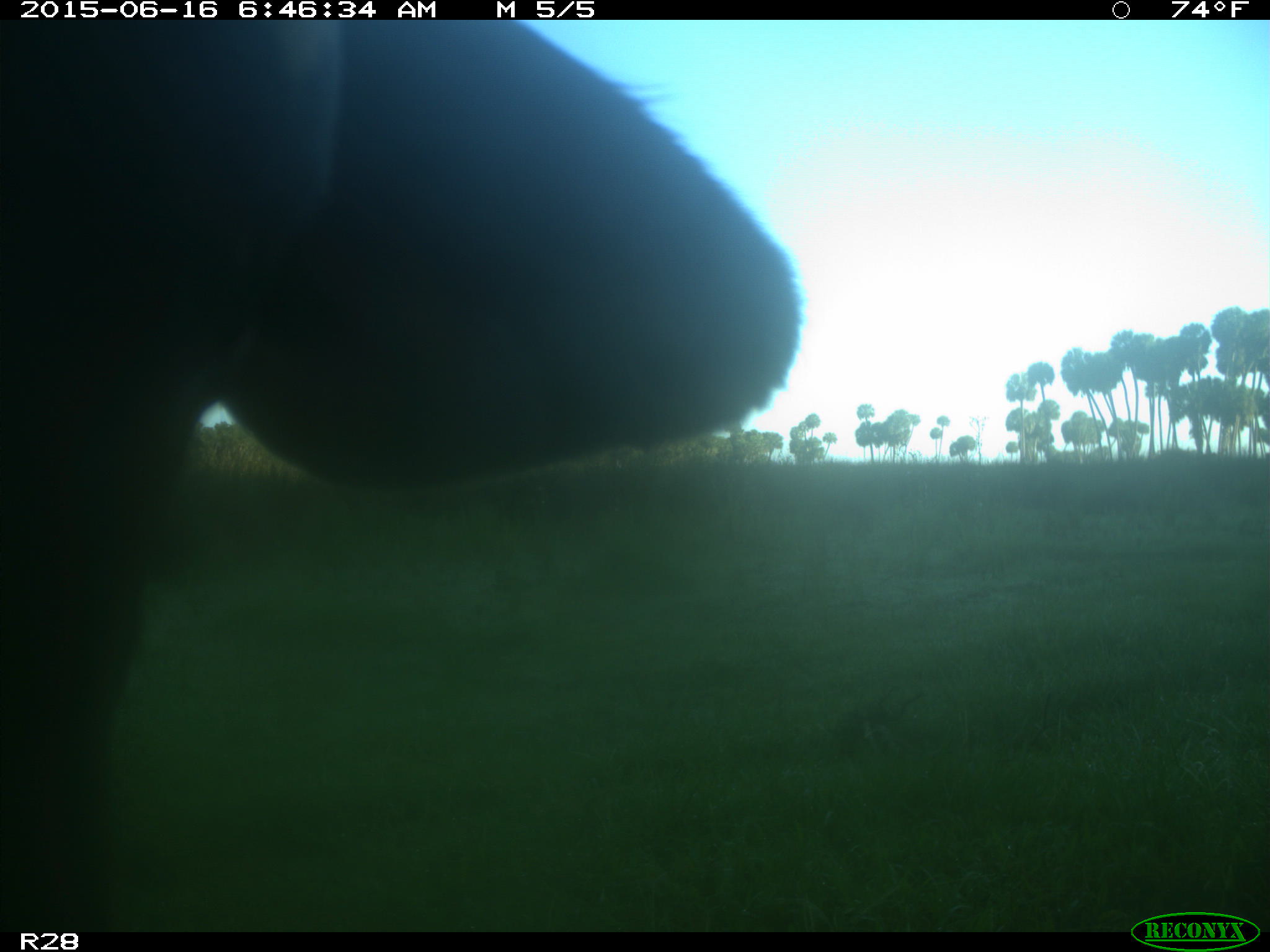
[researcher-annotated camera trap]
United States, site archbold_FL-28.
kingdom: Animalia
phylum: Chordata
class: Mammalia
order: Artiodactyla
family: Bovidae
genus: Bos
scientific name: Bos taurus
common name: domestic cow